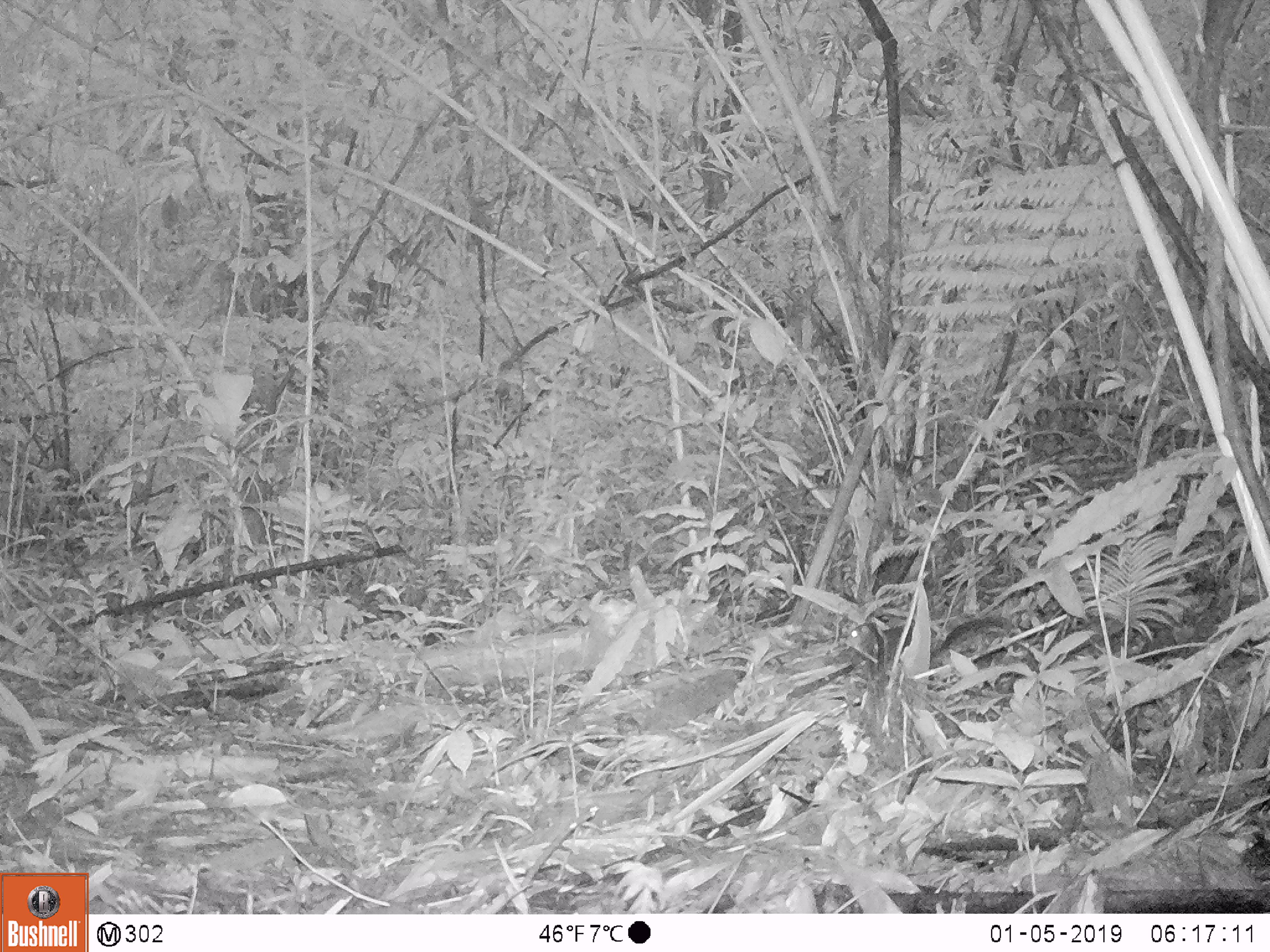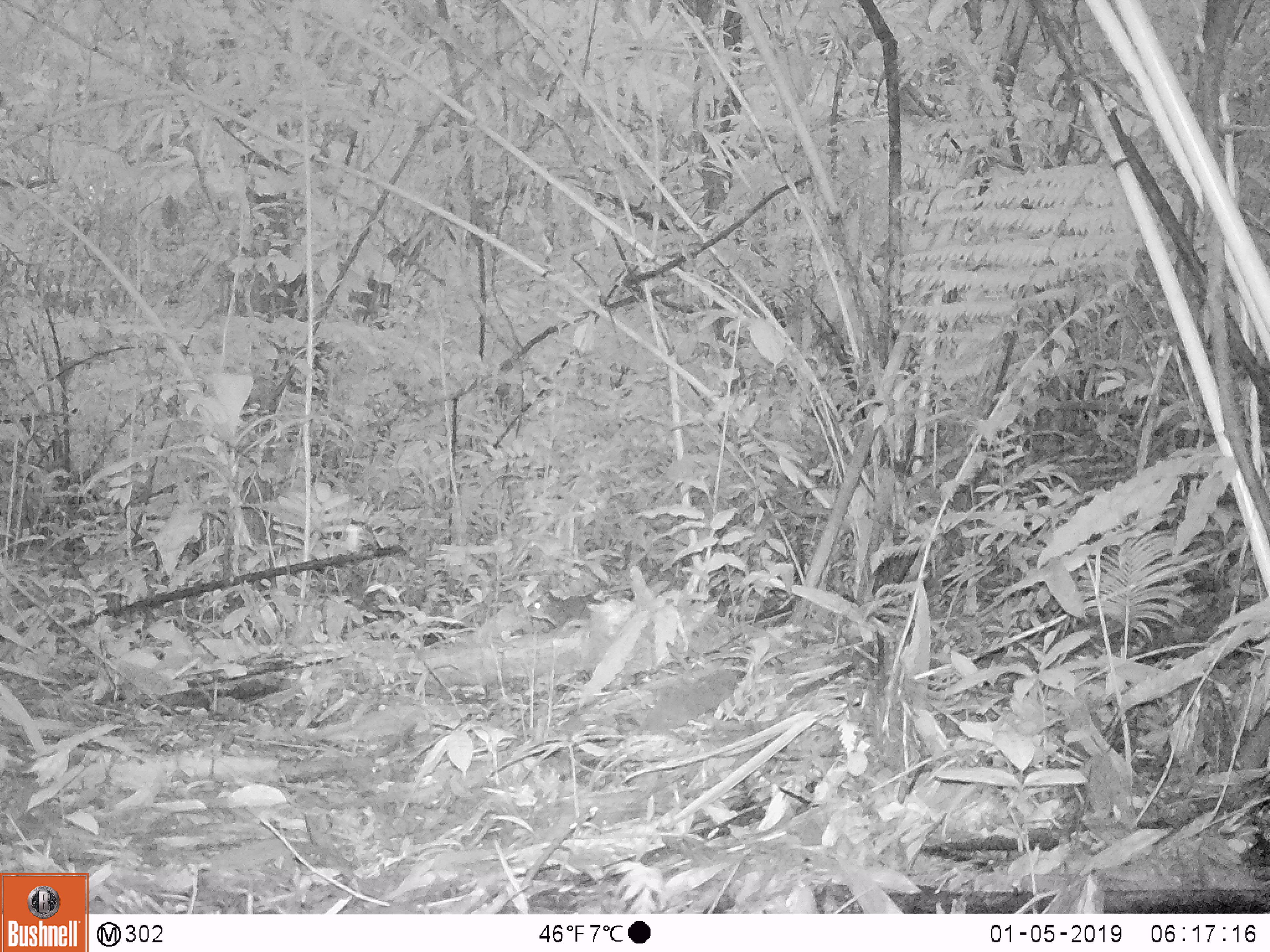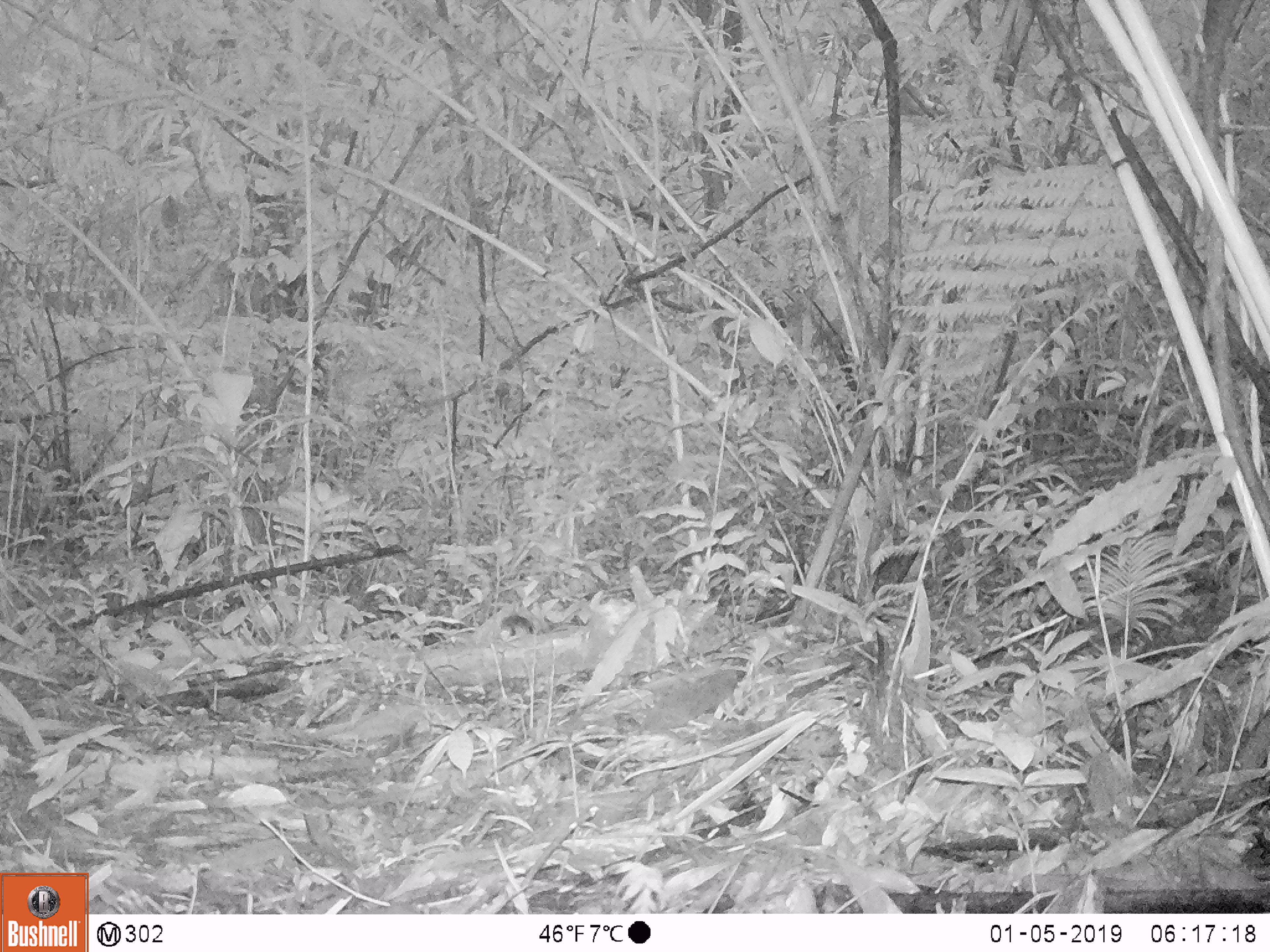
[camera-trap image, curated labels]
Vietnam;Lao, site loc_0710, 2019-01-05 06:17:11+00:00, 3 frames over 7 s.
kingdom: Animalia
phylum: Chordata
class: Mammalia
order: Rodentia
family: Sciuridae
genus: Dremomys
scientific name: Dremomys rufigenis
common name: red-cheeked squirrel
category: red cheeked squirrel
Red cheeked squirrel (red-cheeked squirrel) (Dremomys rufigenis). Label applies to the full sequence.